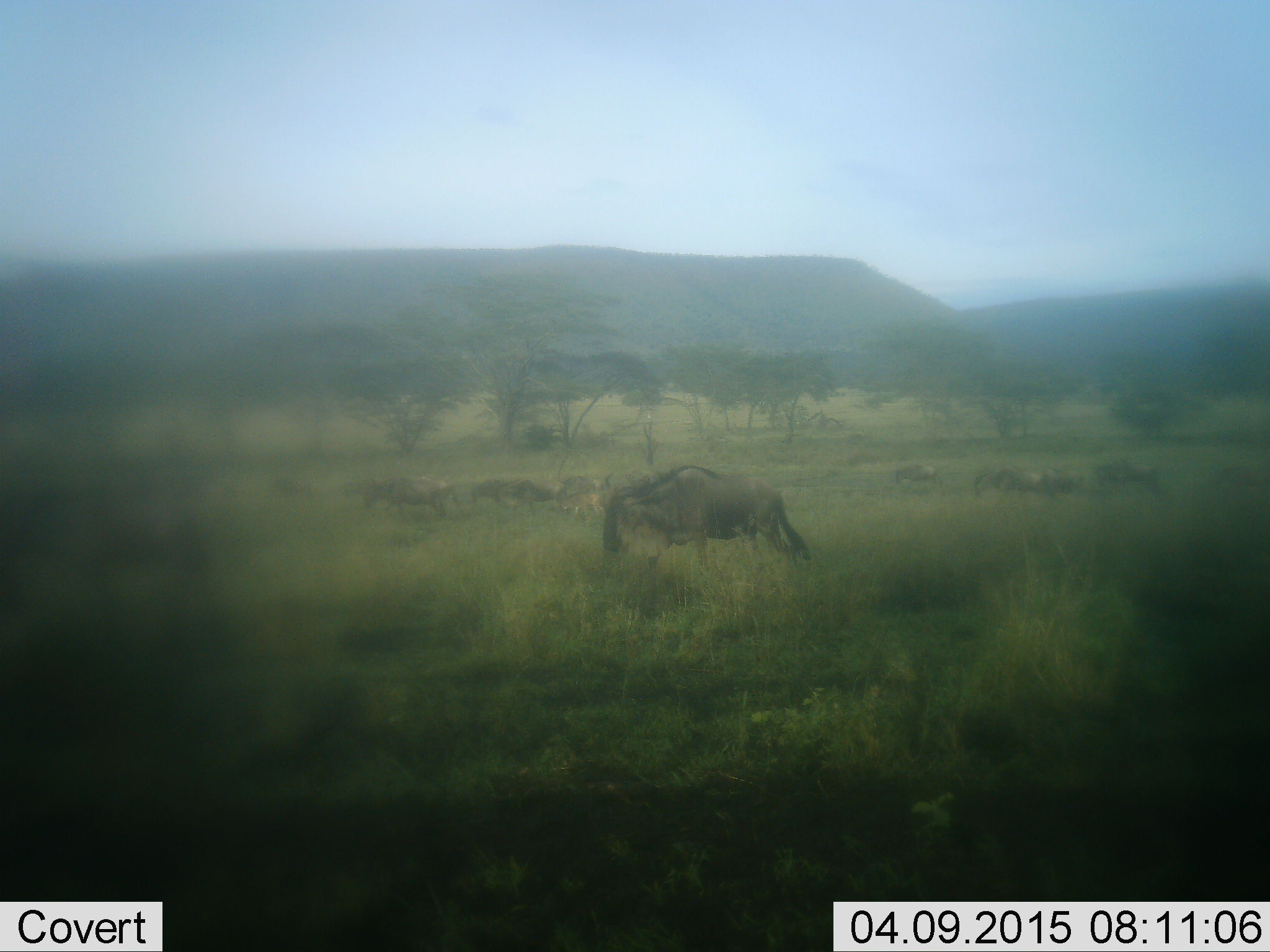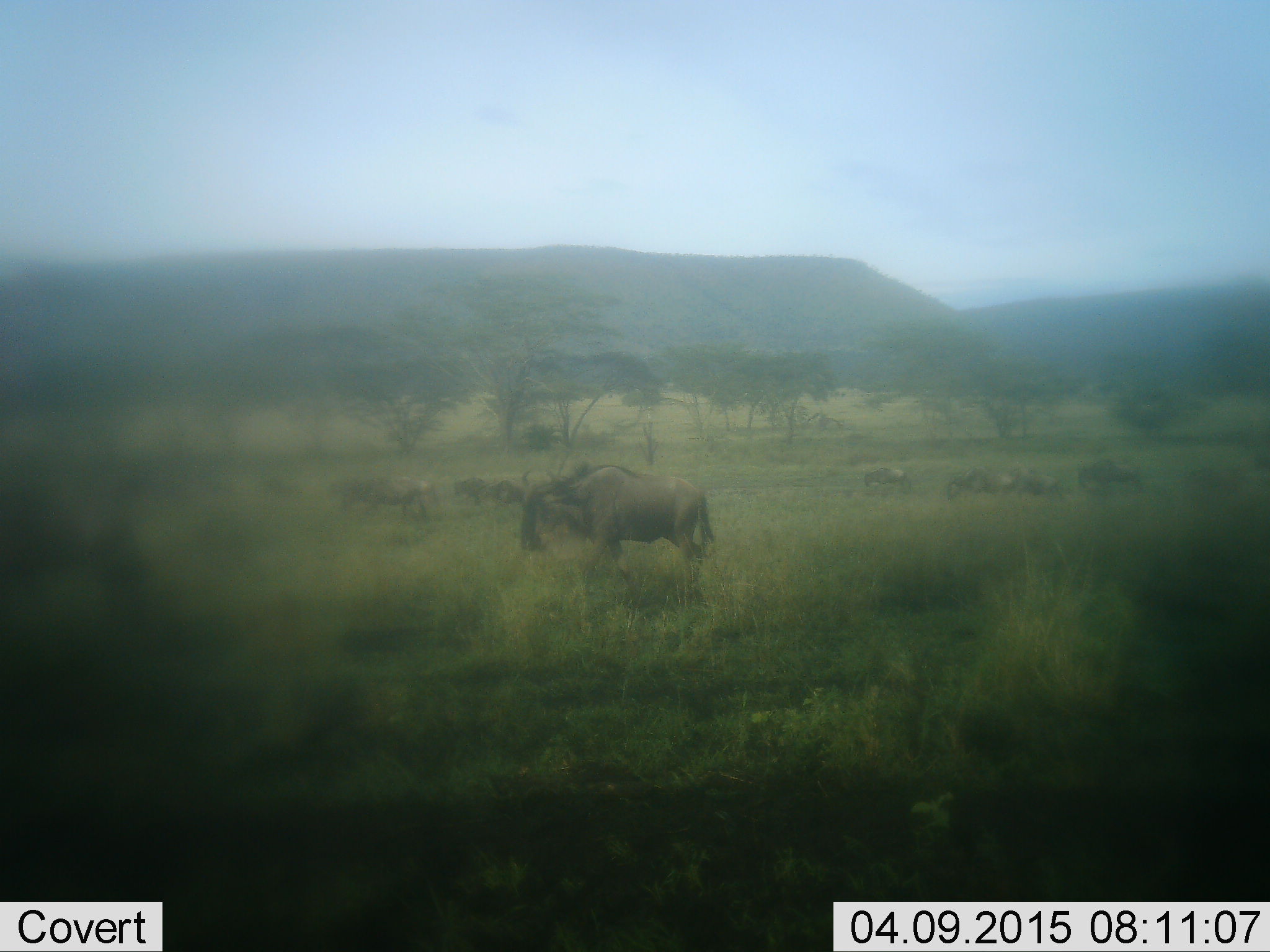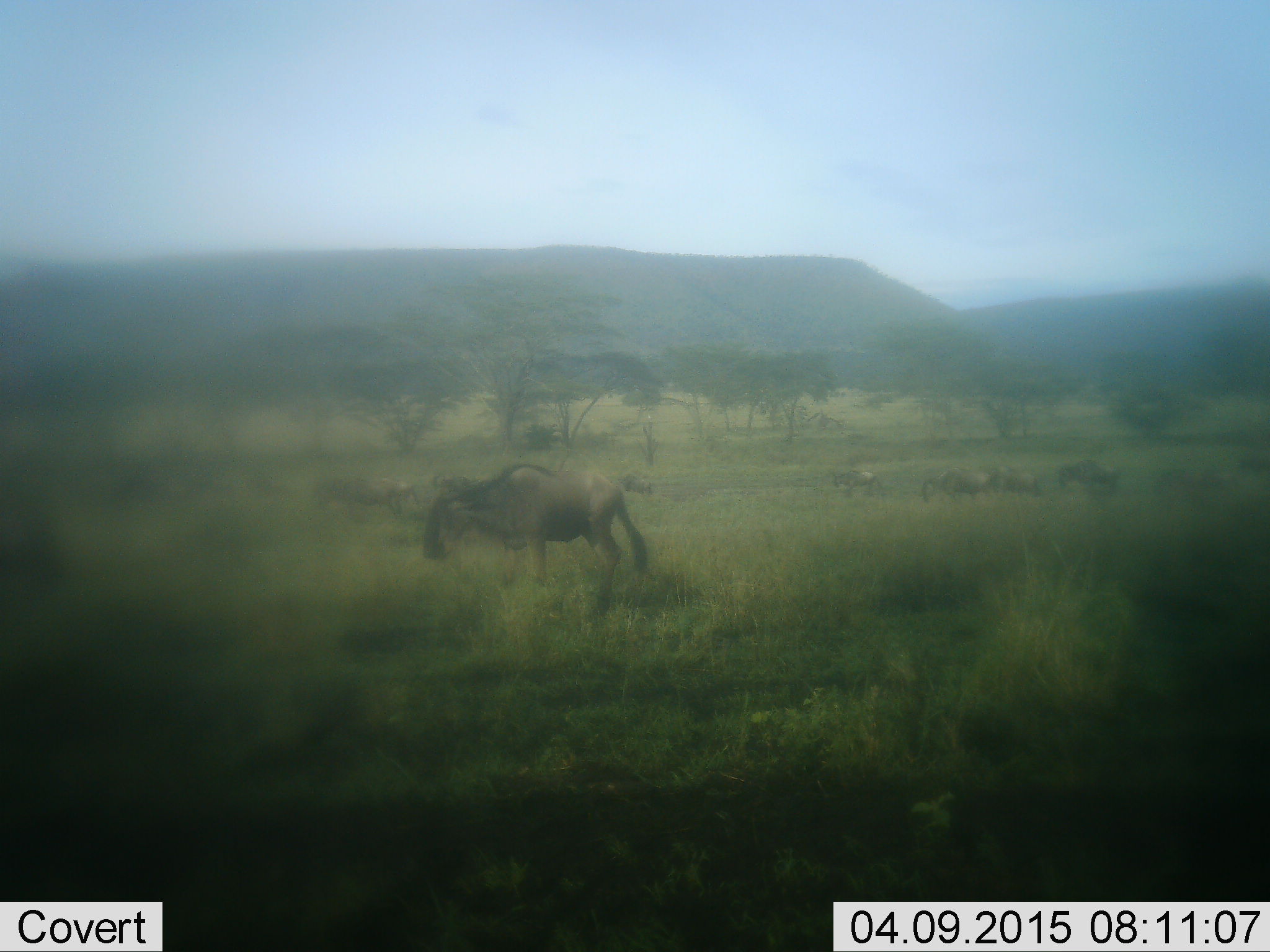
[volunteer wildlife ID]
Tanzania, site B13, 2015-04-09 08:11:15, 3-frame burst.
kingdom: Animalia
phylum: Chordata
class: Mammalia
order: Artiodactyla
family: Bovidae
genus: Connochaetes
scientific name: Connochaetes taurinus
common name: blue wildebeest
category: wildebeest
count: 11-50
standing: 0%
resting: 0%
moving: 80%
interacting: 0%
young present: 0%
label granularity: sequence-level